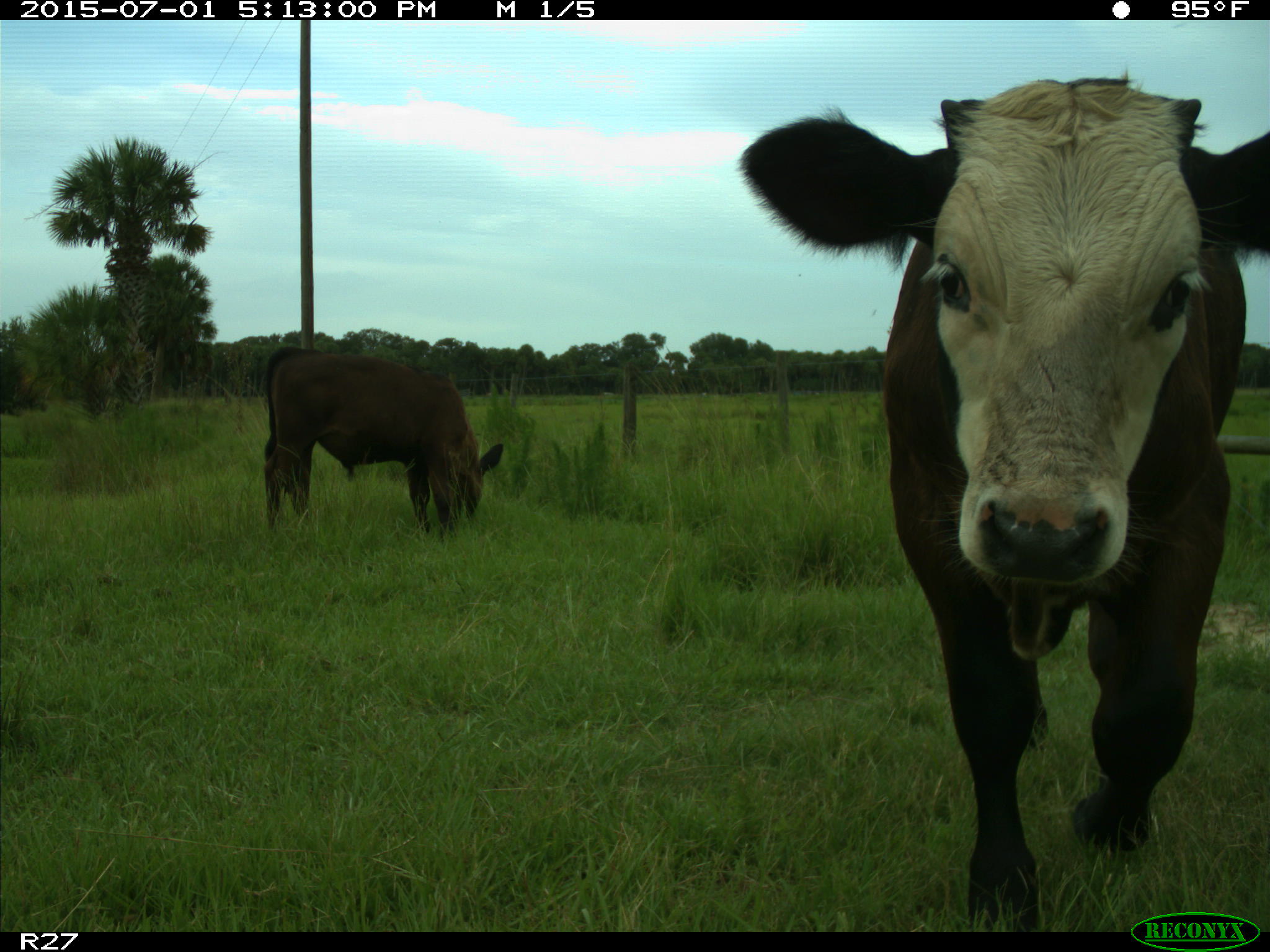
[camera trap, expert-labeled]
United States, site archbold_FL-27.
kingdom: Animalia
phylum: Chordata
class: Mammalia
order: Artiodactyla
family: Bovidae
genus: Bos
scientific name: Bos taurus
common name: domestic cow